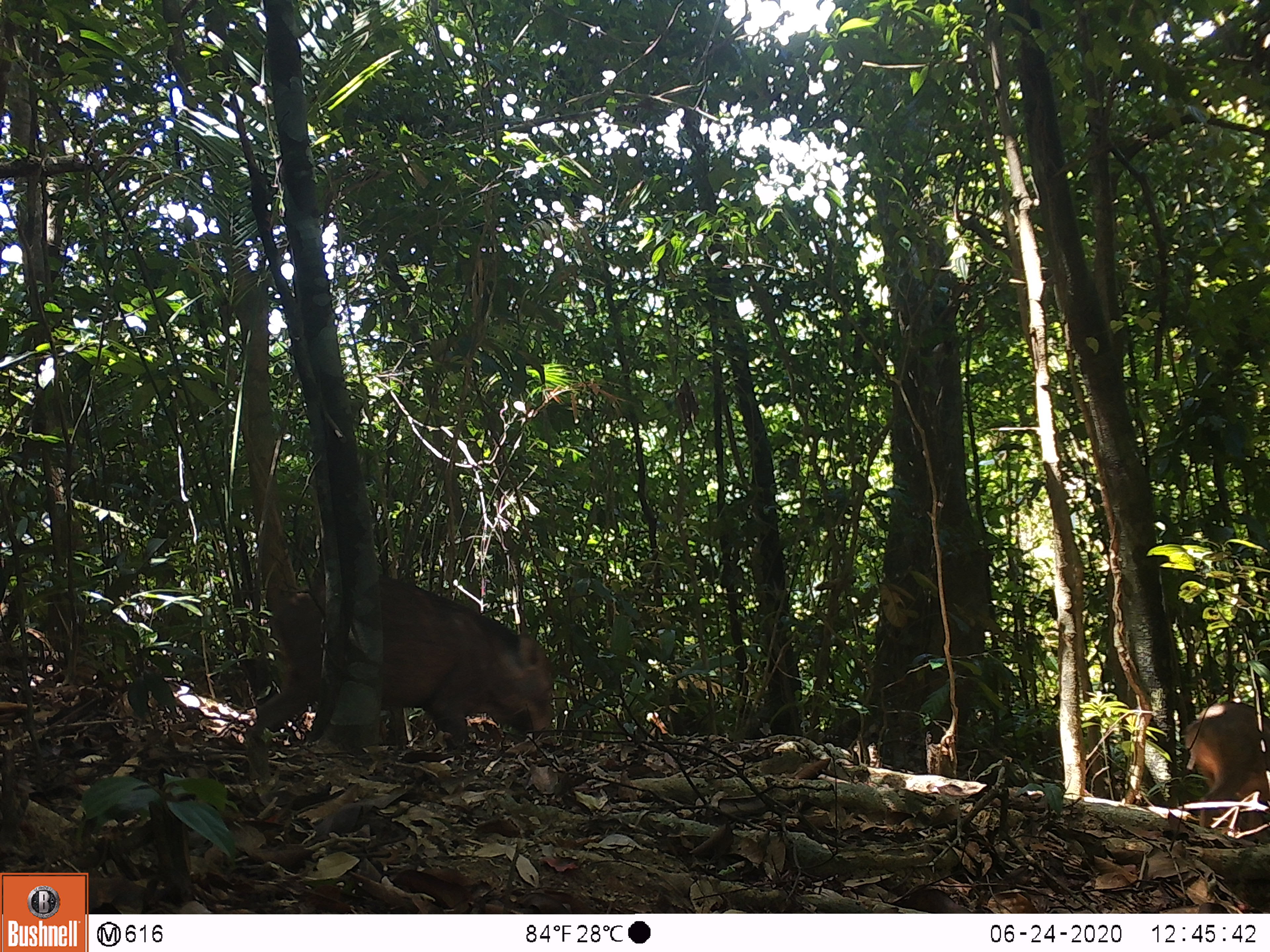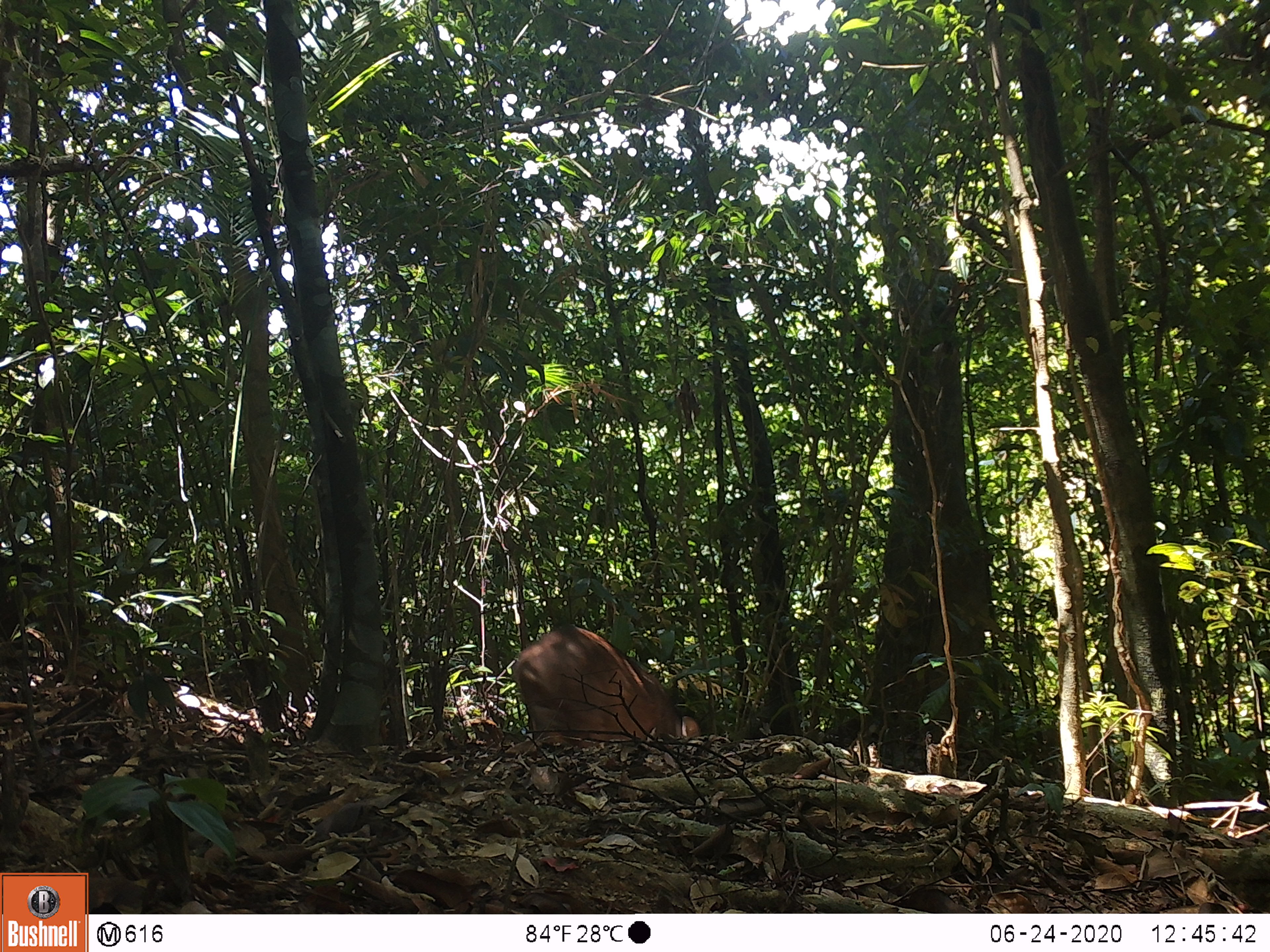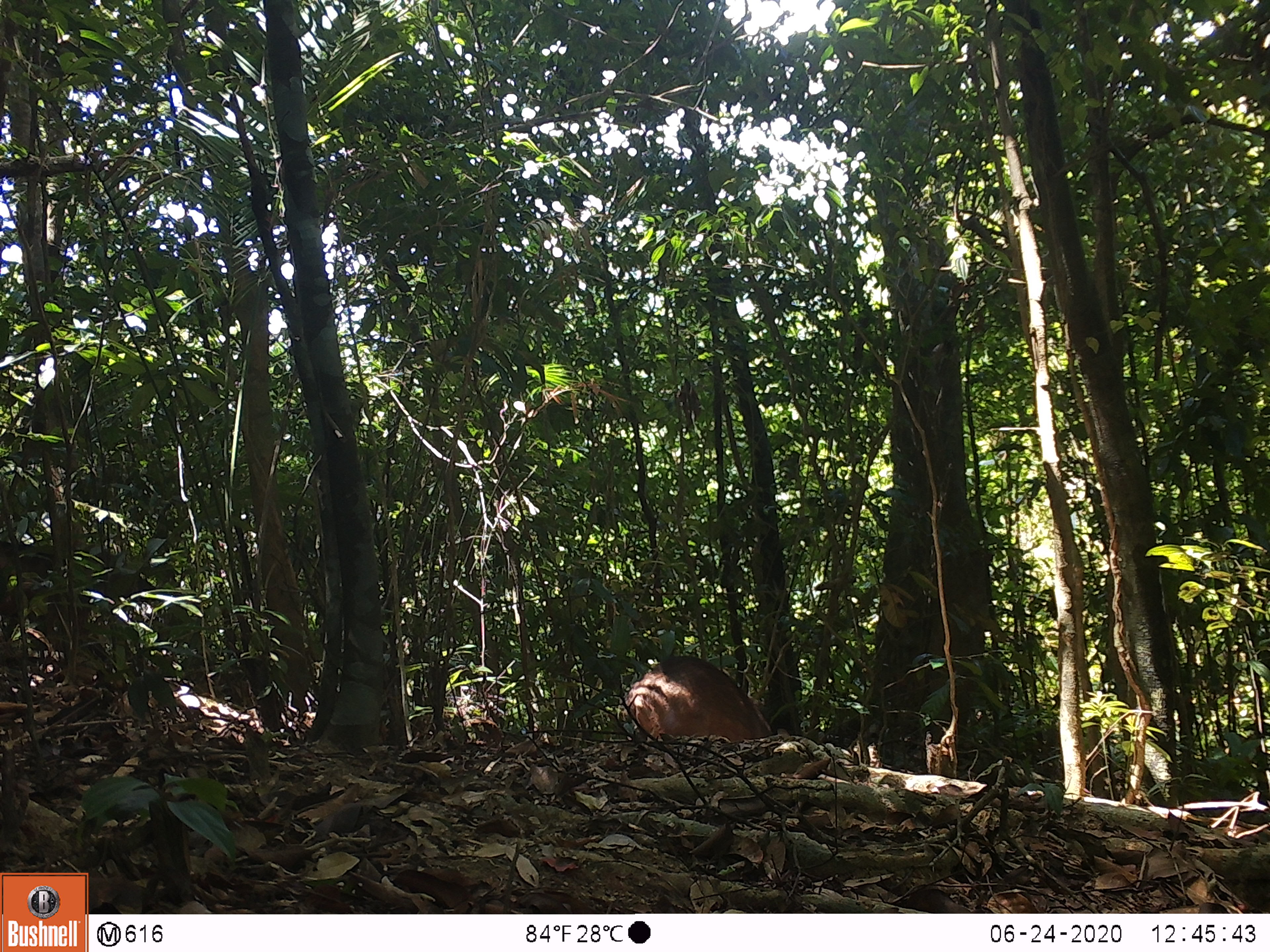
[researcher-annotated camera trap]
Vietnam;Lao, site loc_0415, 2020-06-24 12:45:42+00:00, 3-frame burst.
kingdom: Animalia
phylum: Chordata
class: Mammalia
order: Artiodactyla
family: Suidae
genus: Sus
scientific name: Sus scrofa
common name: eurasian wild pig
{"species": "eurasian wild pig (Sus scrofa)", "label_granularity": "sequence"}